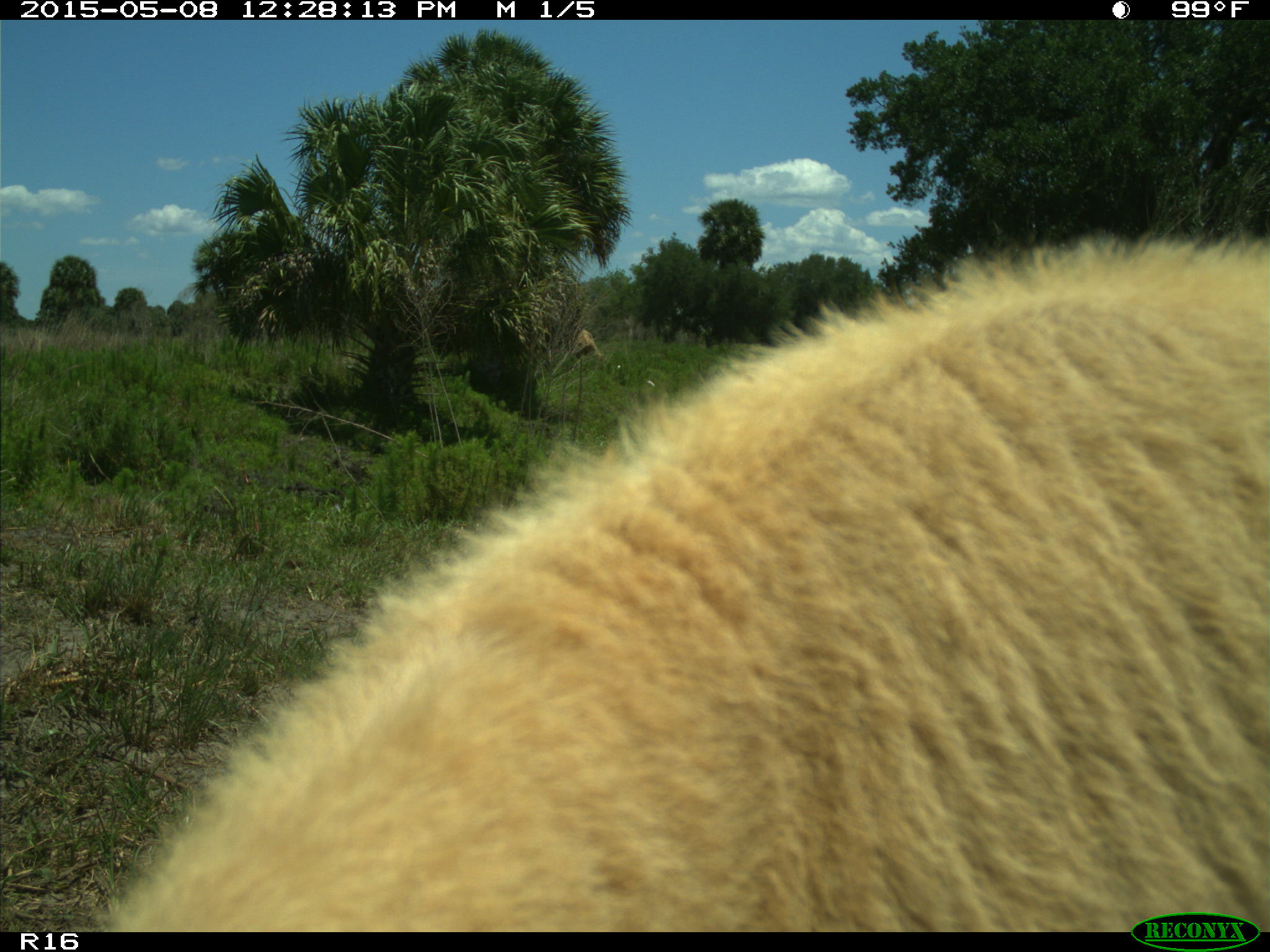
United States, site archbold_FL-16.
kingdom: Animalia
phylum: Chordata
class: Mammalia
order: Artiodactyla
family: Bovidae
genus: Bos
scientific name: Bos taurus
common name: domestic cow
Bos taurus (domestic cow).